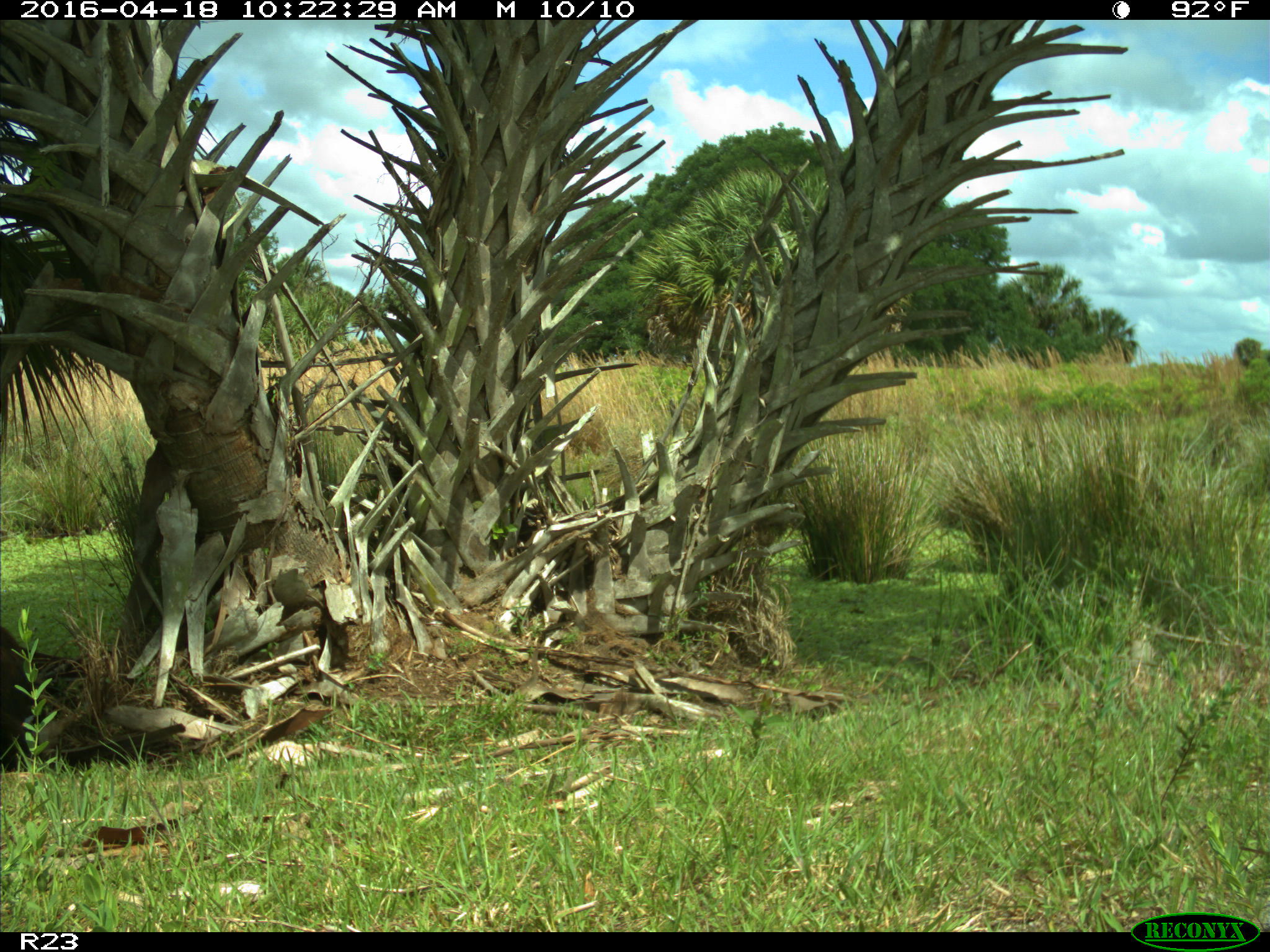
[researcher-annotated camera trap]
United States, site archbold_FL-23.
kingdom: Animalia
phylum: Chordata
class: Mammalia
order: Artiodactyla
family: Suidae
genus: Sus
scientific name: Sus scrofa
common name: wild boar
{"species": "Sus scrofa (wild boar)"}